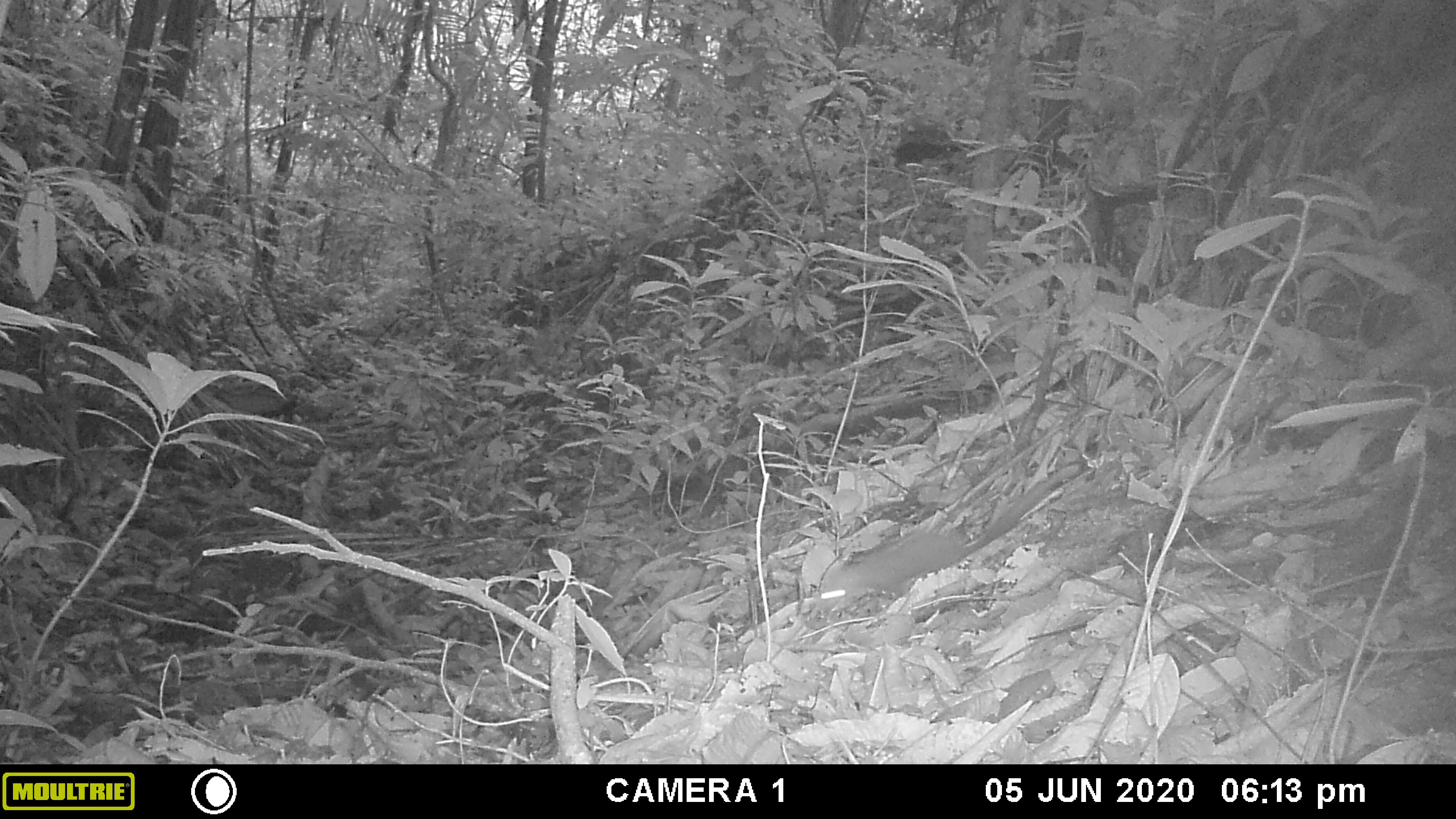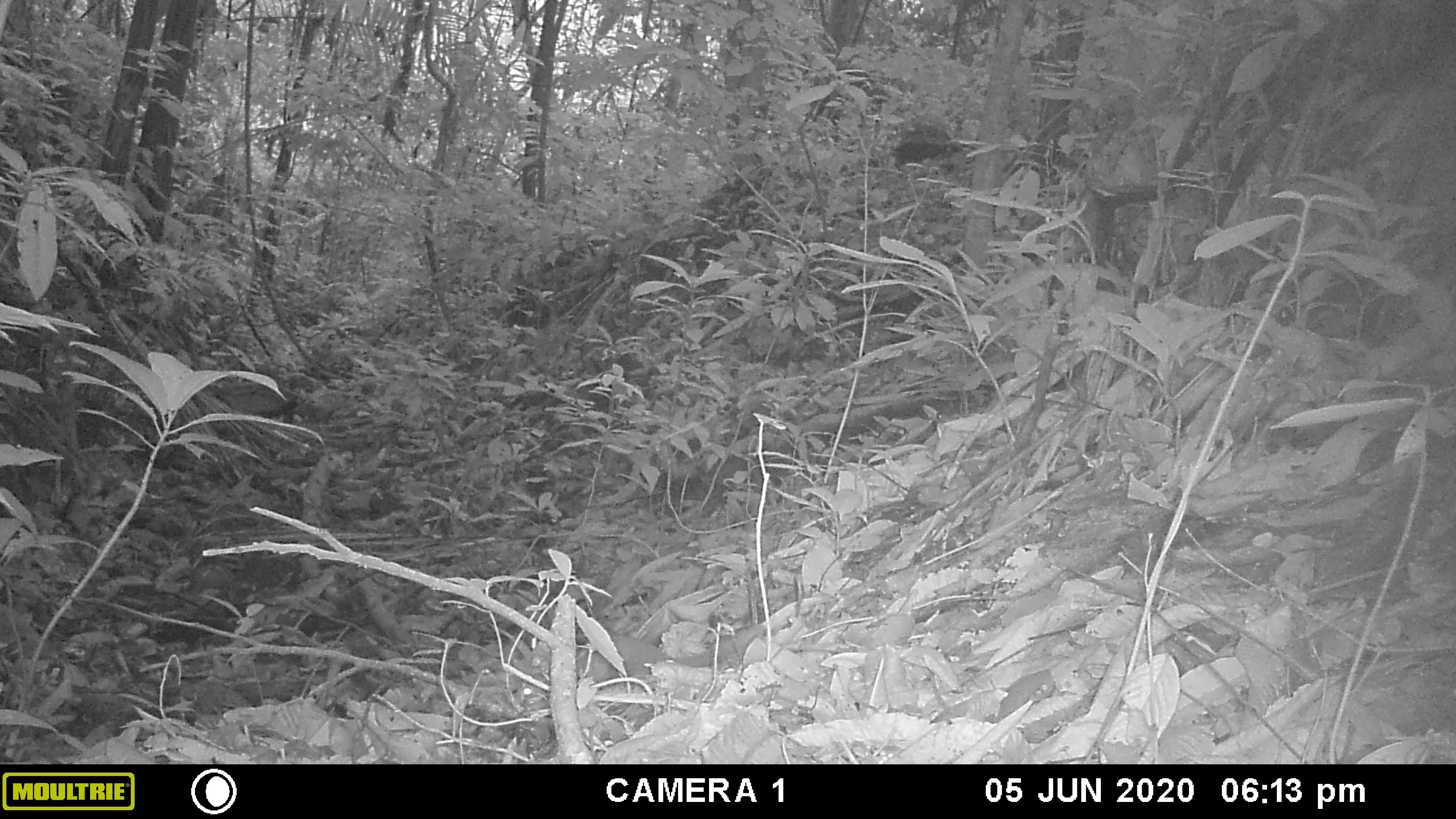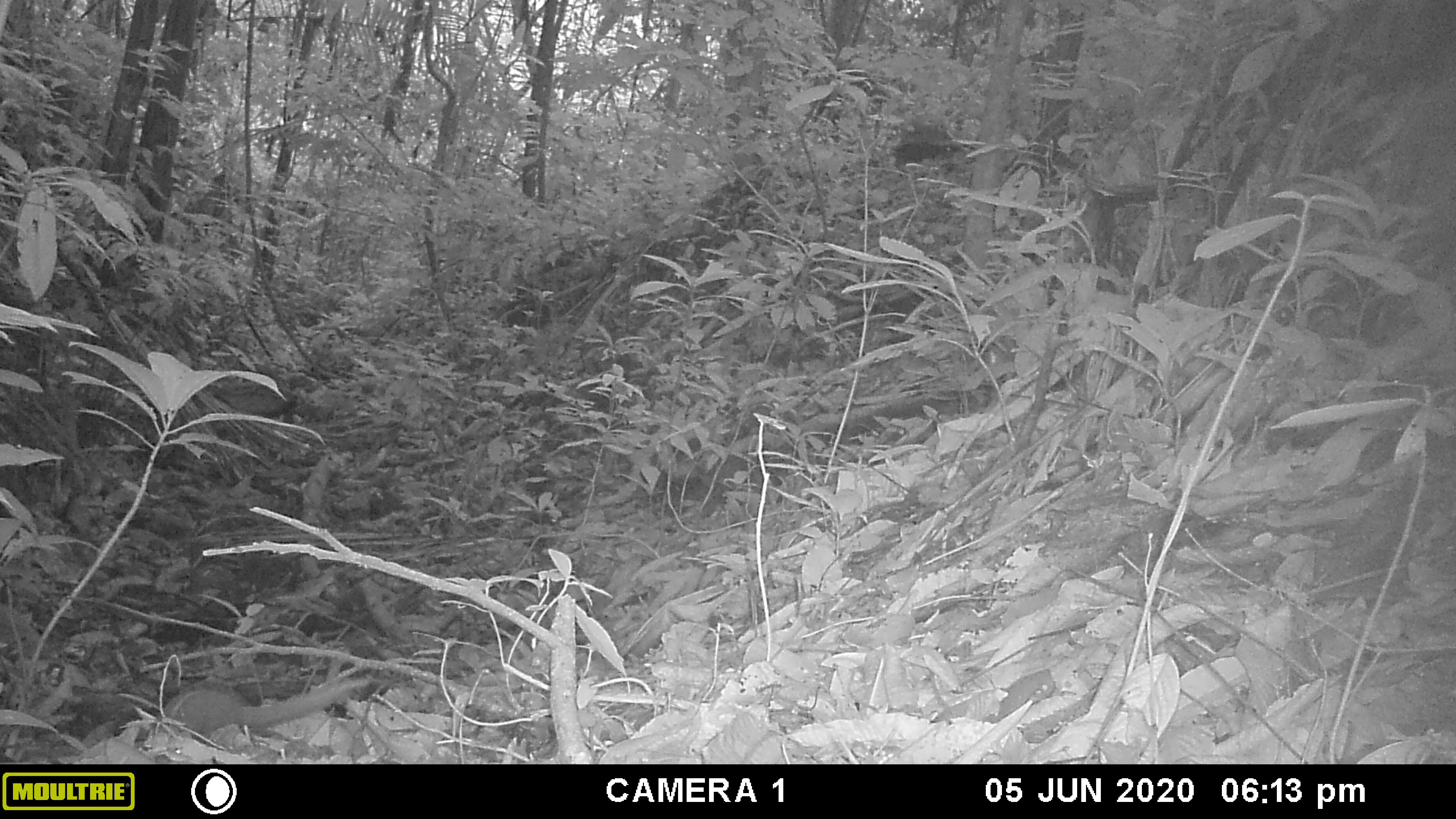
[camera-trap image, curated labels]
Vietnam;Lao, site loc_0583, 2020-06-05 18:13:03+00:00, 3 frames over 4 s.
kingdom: Animalia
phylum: Chordata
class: Mammalia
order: Scandentia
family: Tupaiidae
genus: Tupaia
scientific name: Tupaia belangeri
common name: northern treeshrew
Northern treeshrew (Tupaia belangeri). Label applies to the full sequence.